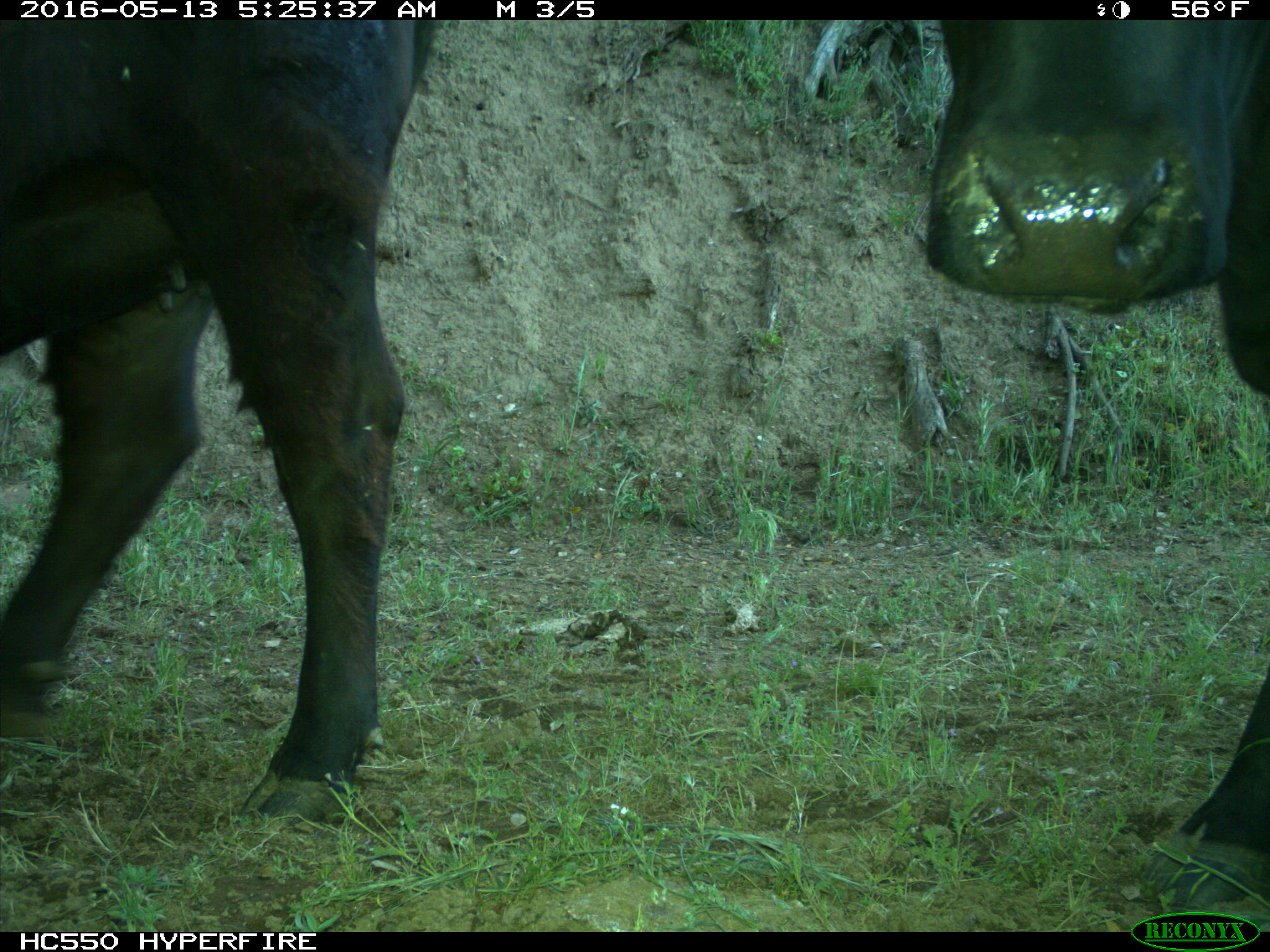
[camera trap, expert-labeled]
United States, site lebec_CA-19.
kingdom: Animalia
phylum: Chordata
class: Mammalia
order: Artiodactyla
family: Bovidae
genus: Bos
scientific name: Bos taurus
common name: domestic cow